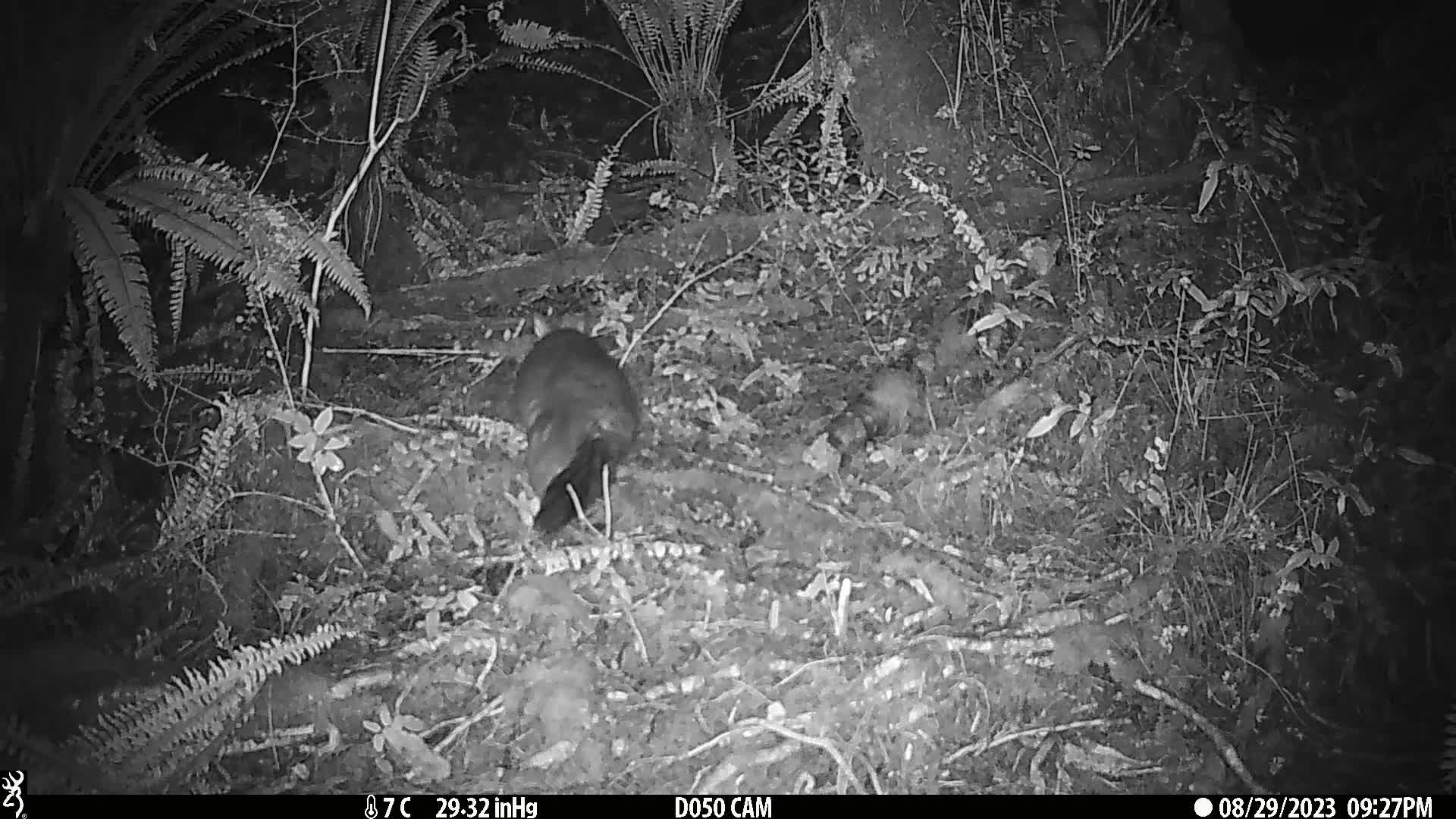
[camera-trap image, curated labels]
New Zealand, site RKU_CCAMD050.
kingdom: Animalia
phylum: Chordata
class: Mammalia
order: Diprotodontia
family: Phalangeridae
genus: Trichosurus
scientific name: Trichosurus vulpecula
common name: common brushtail possum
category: possum